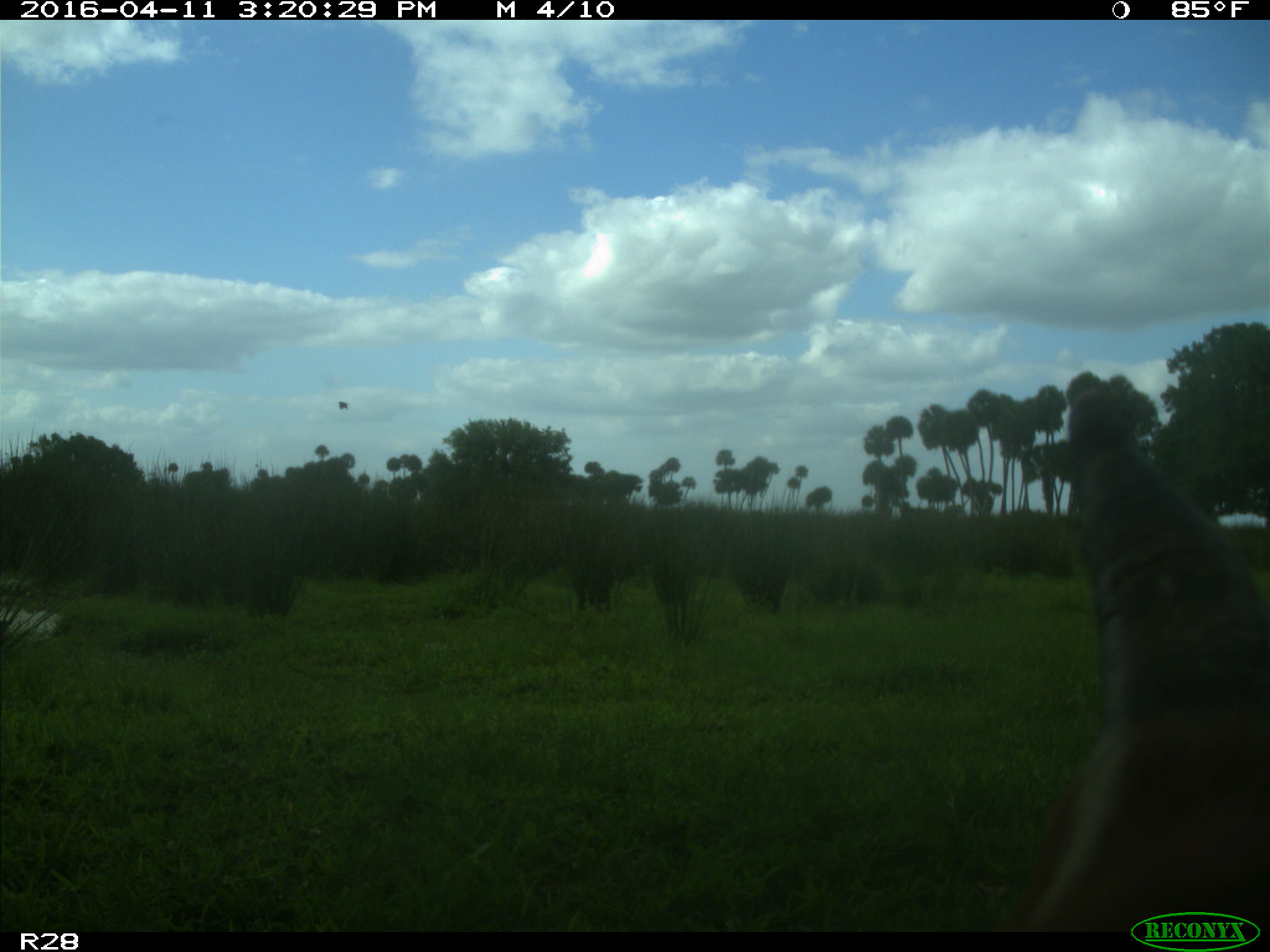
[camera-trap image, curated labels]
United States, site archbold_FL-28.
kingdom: Animalia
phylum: Chordata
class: Mammalia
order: Artiodactyla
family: Bovidae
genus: Bos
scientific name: Bos taurus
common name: domestic cow